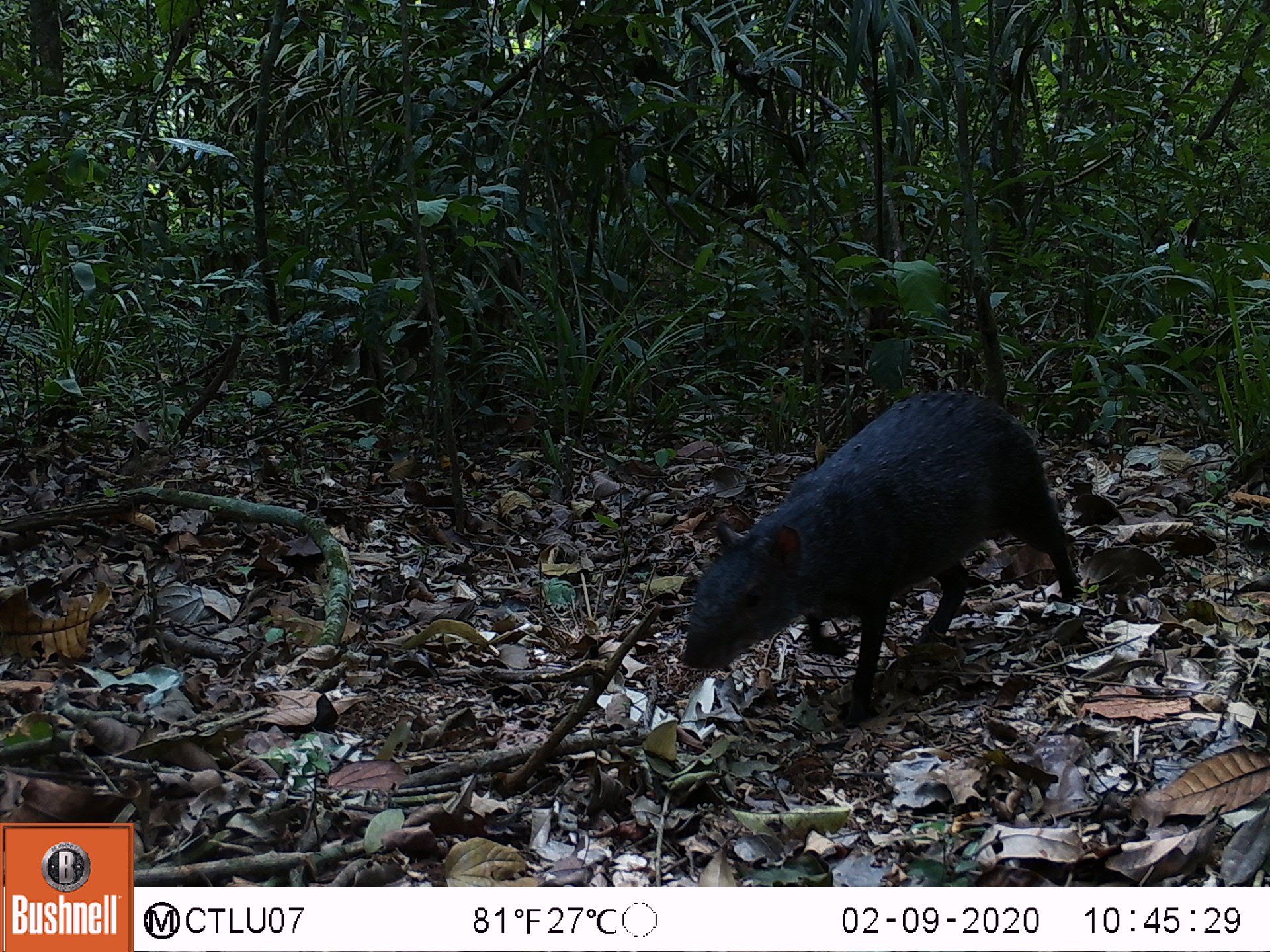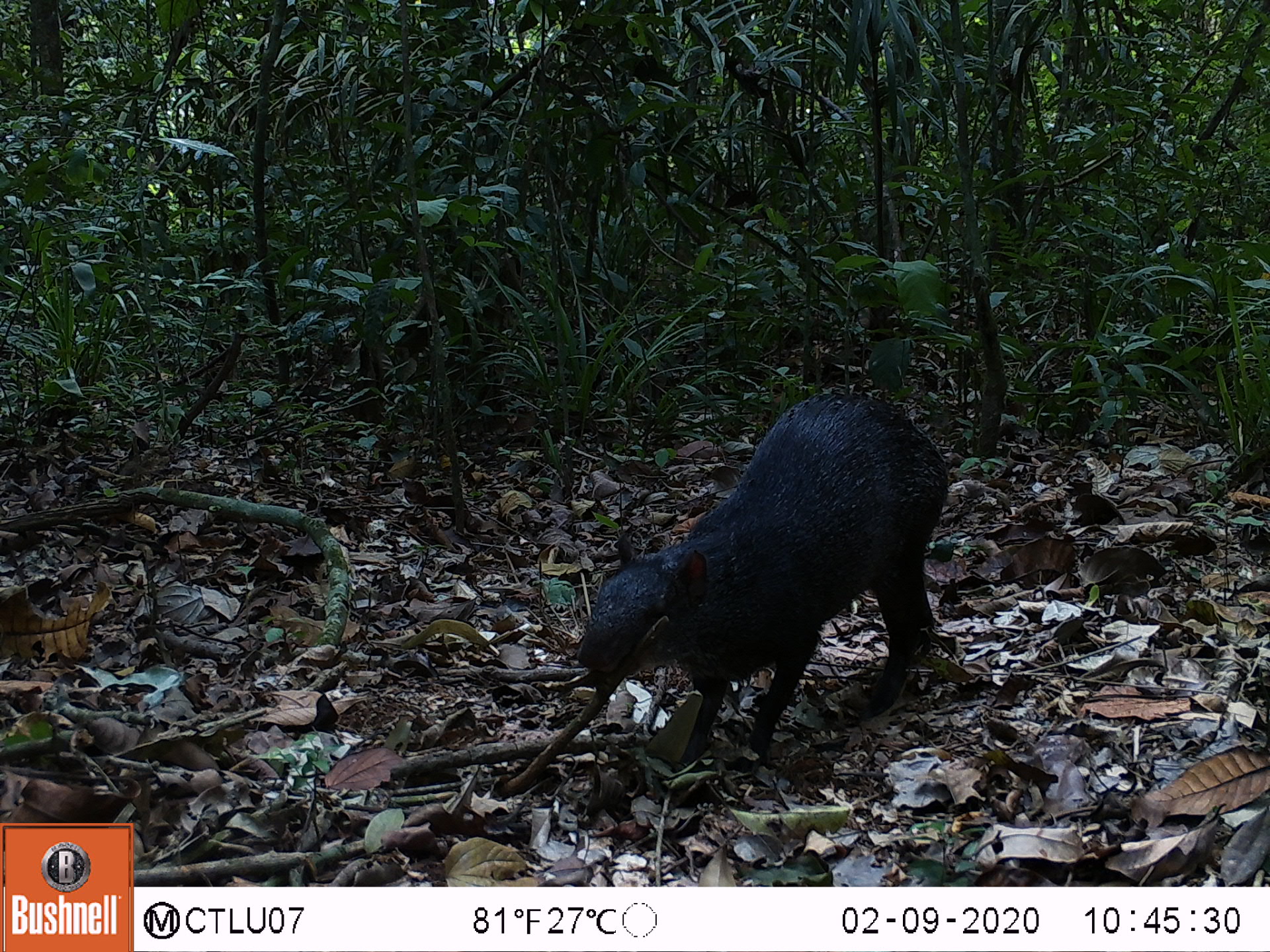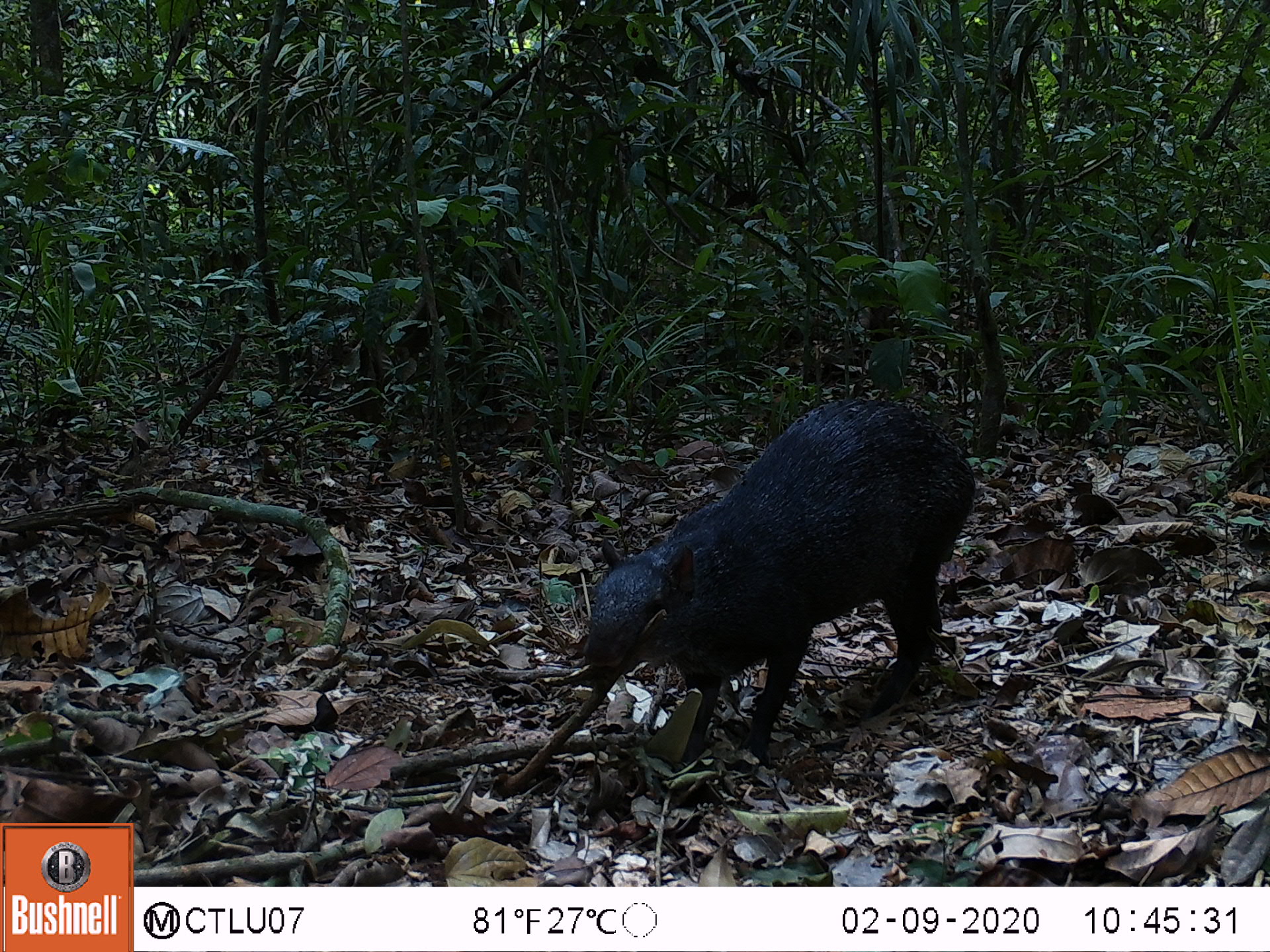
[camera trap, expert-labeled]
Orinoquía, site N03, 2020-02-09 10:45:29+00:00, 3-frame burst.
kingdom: Animalia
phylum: Chordata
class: Mammalia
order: Rodentia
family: Dasyproctidae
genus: Dasyprocta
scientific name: Dasyprocta fuliginosa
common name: black agouti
Black agouti (Dasyprocta fuliginosa).